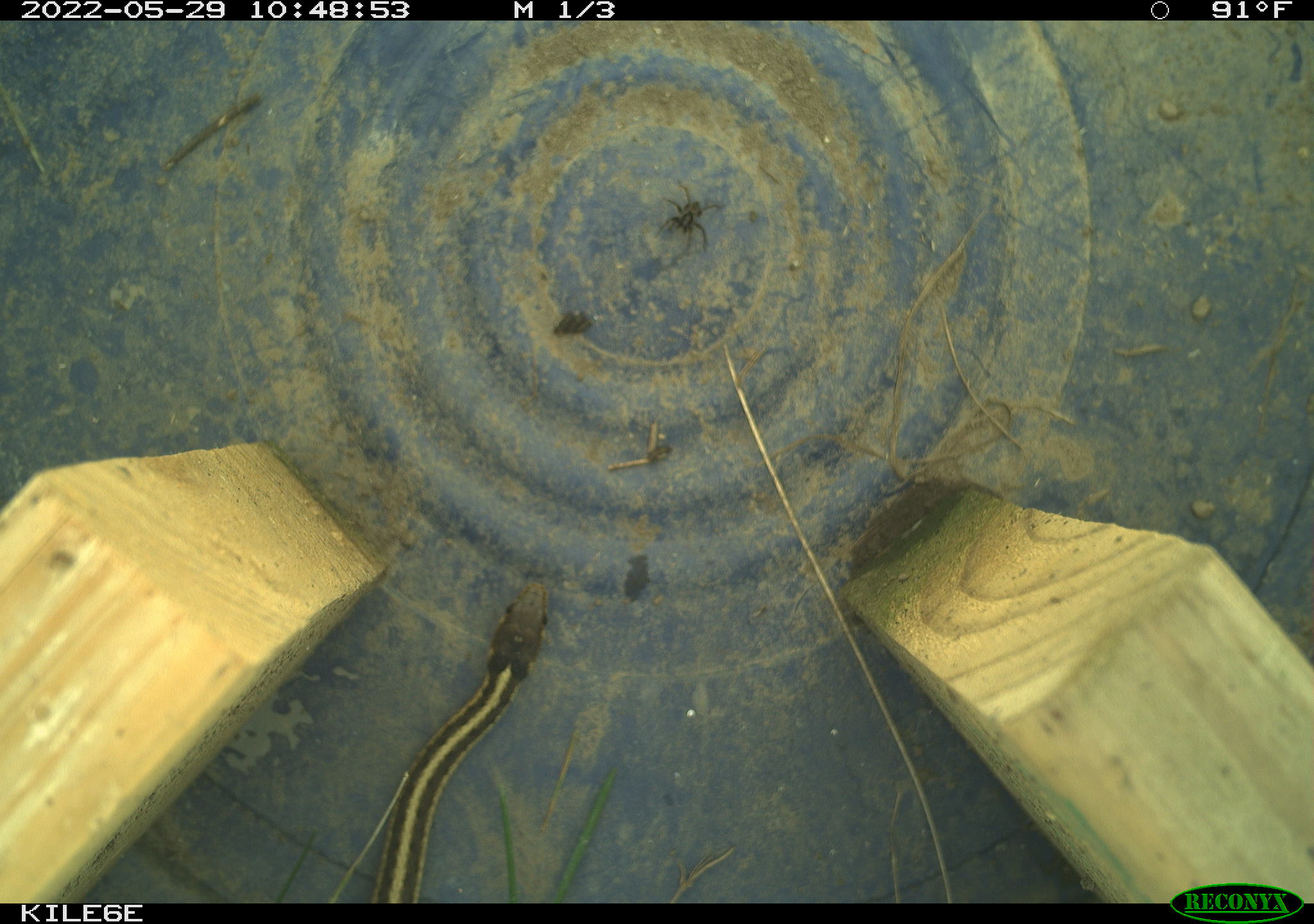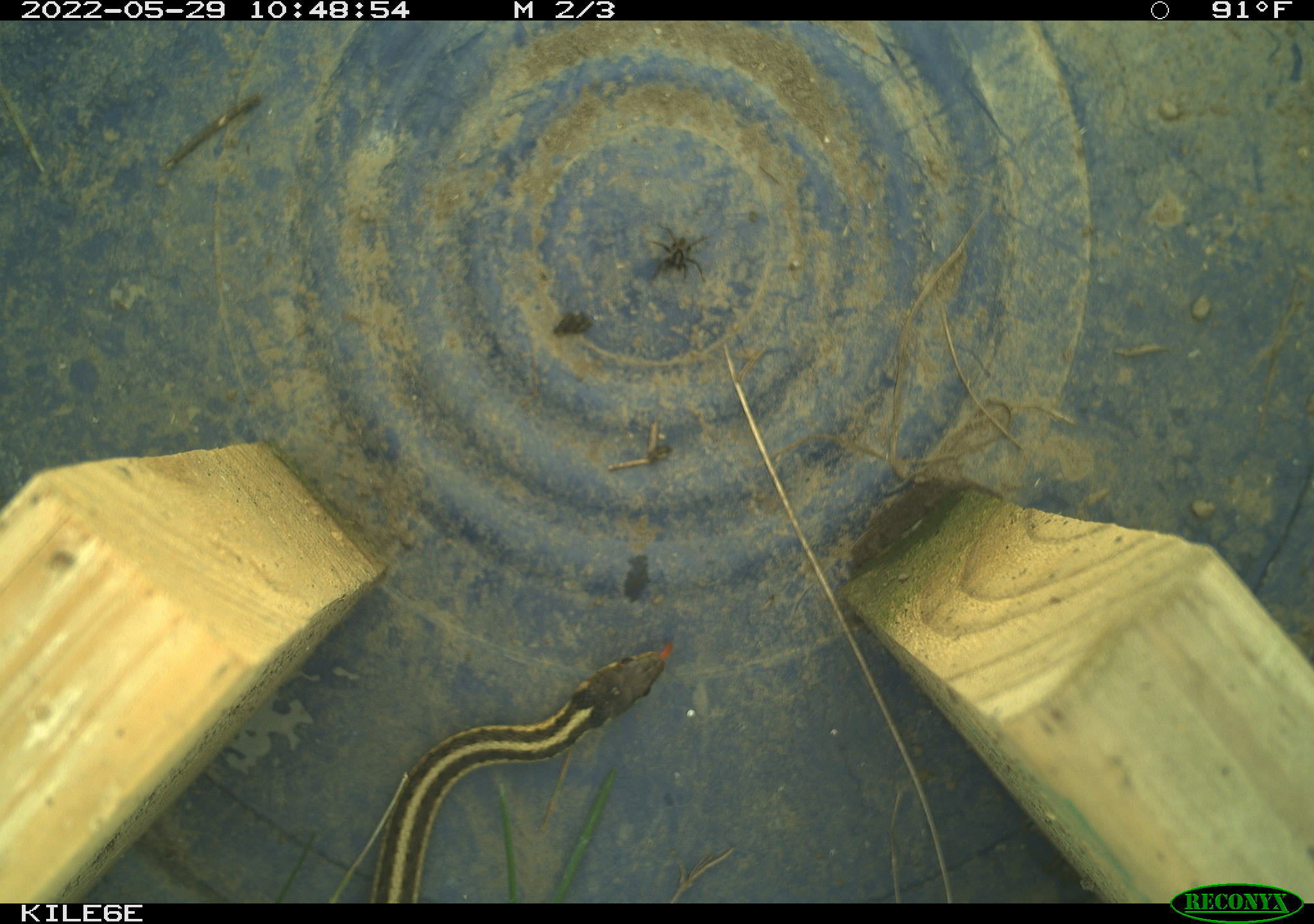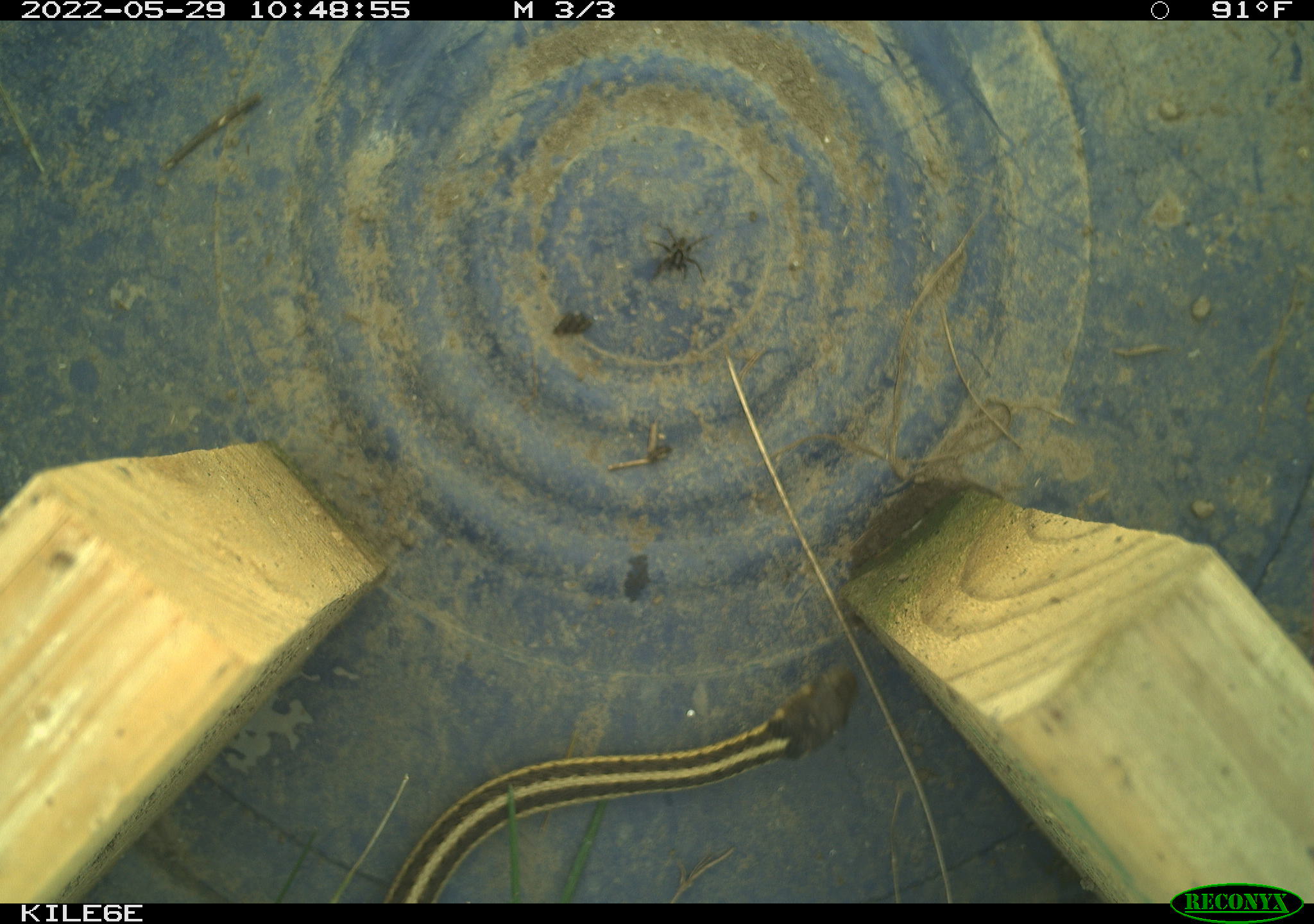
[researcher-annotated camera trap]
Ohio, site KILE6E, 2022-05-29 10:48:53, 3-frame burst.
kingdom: Animalia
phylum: Chordata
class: Reptilia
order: Squamata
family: Colubridae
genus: Thamnophis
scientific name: Thamnophis sirtalis sirtalis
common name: eastern gartersnake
Eastern gartersnake (Thamnophis sirtalis sirtalis).